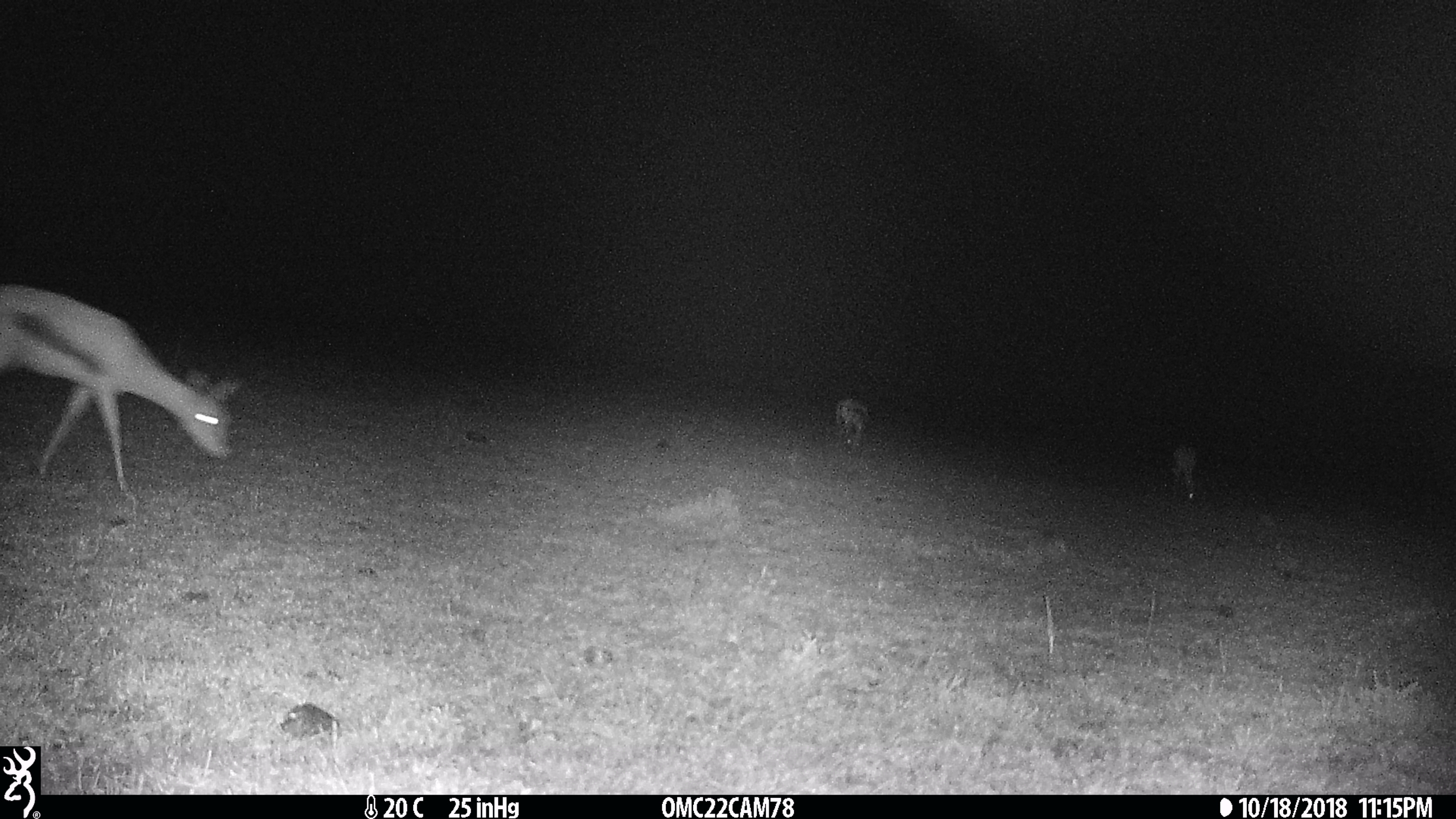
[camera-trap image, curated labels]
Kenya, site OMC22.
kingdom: Animalia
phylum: Chordata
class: Mammalia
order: Artiodactyla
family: Bovidae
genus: Eudorcas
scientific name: Eudorcas thomsonii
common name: thomon's gazelle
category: gazelle thomsons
Gazelle thomsons (thomon's gazelle) (Eudorcas thomsonii).